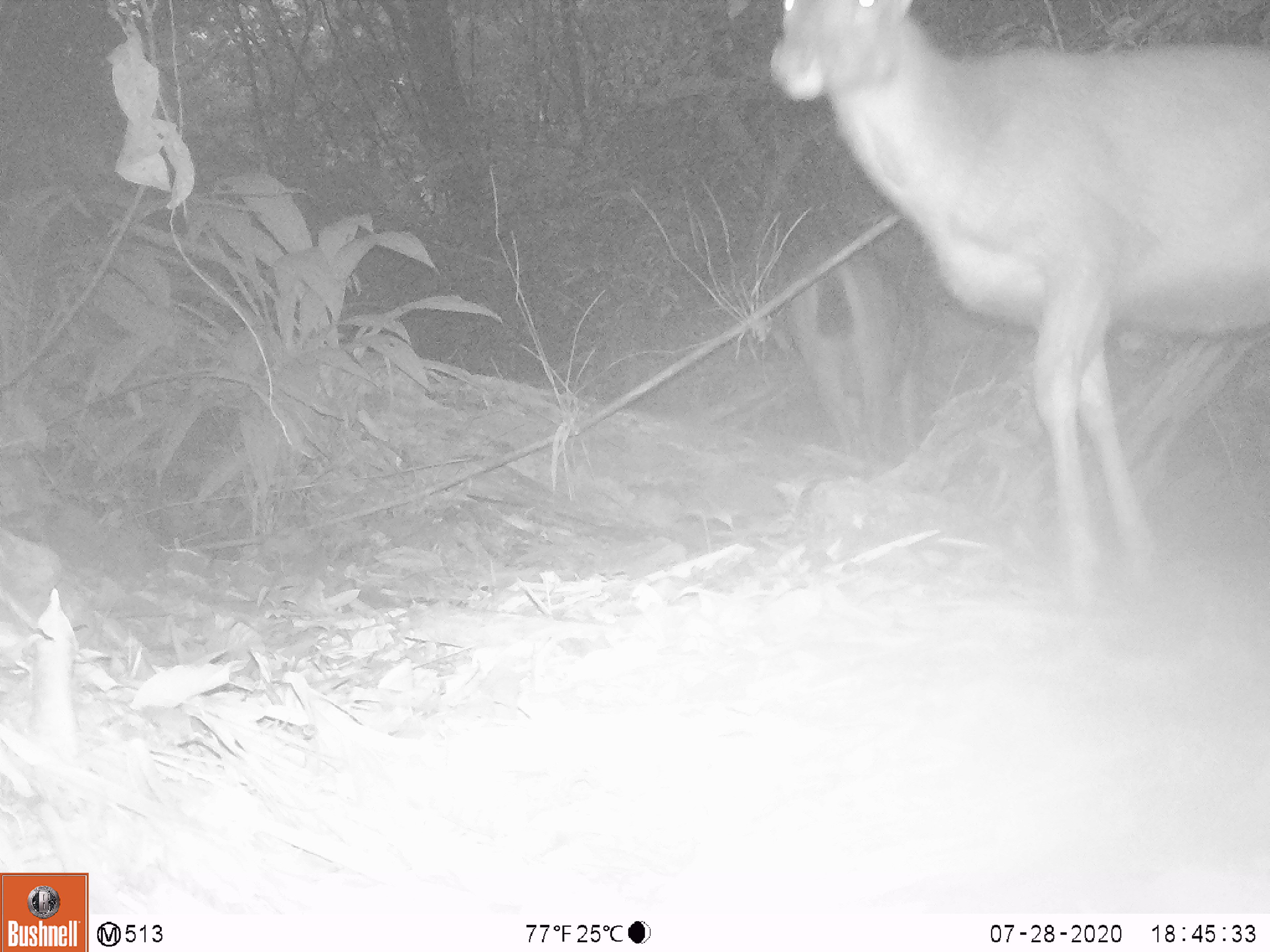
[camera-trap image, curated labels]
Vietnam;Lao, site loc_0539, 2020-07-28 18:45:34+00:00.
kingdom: Animalia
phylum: Chordata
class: Mammalia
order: Artiodactyla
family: Cervidae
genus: Rusa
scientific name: Rusa unicolor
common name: sambar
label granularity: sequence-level